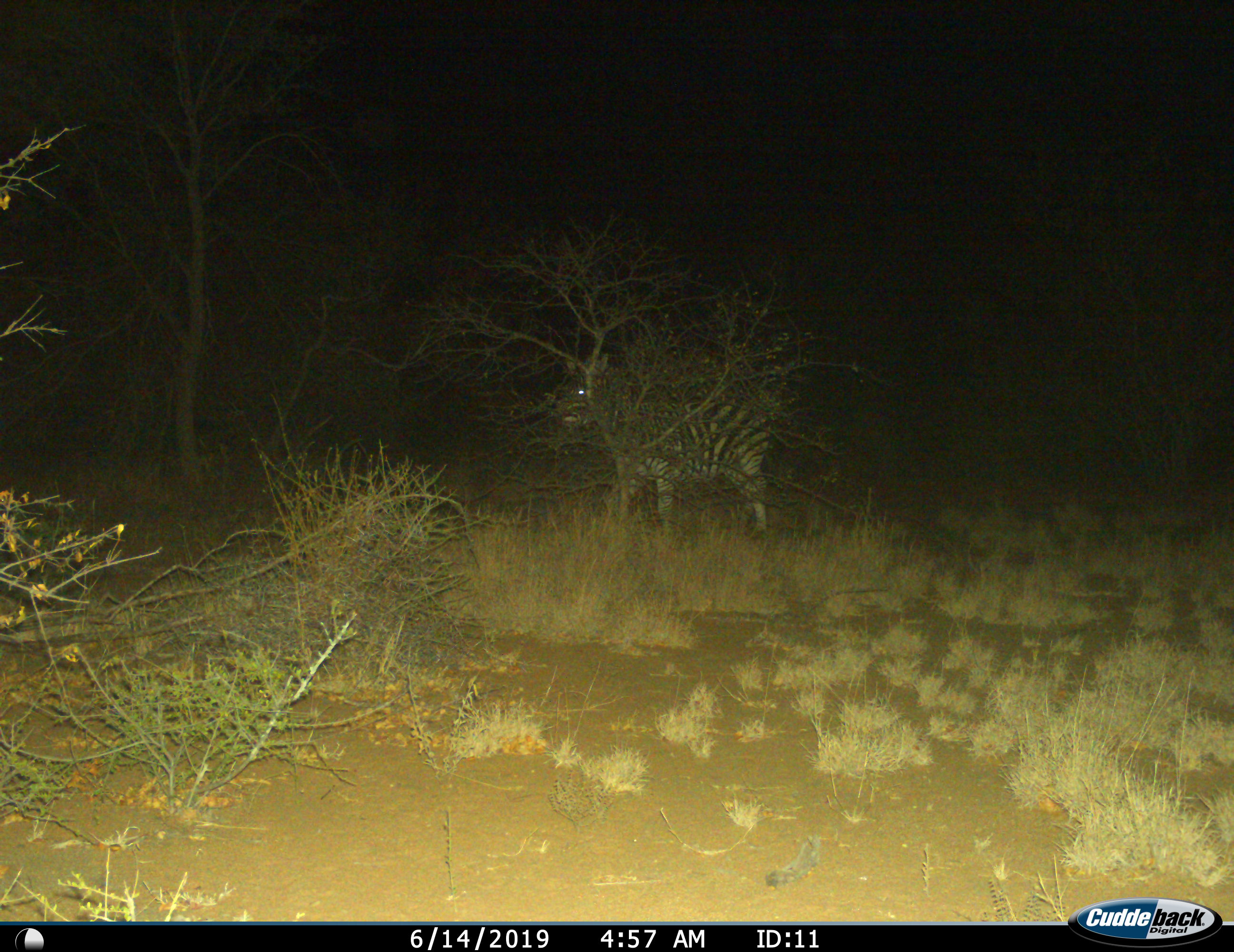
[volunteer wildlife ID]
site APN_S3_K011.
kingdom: Animalia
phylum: Chordata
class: Mammalia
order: Perissodactyla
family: Equidae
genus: Equus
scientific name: Equus quagga burchellii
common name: burchell's zebra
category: zebraburchells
Zebraburchells (burchell's zebra) (Equus quagga burchellii), count 1. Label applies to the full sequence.